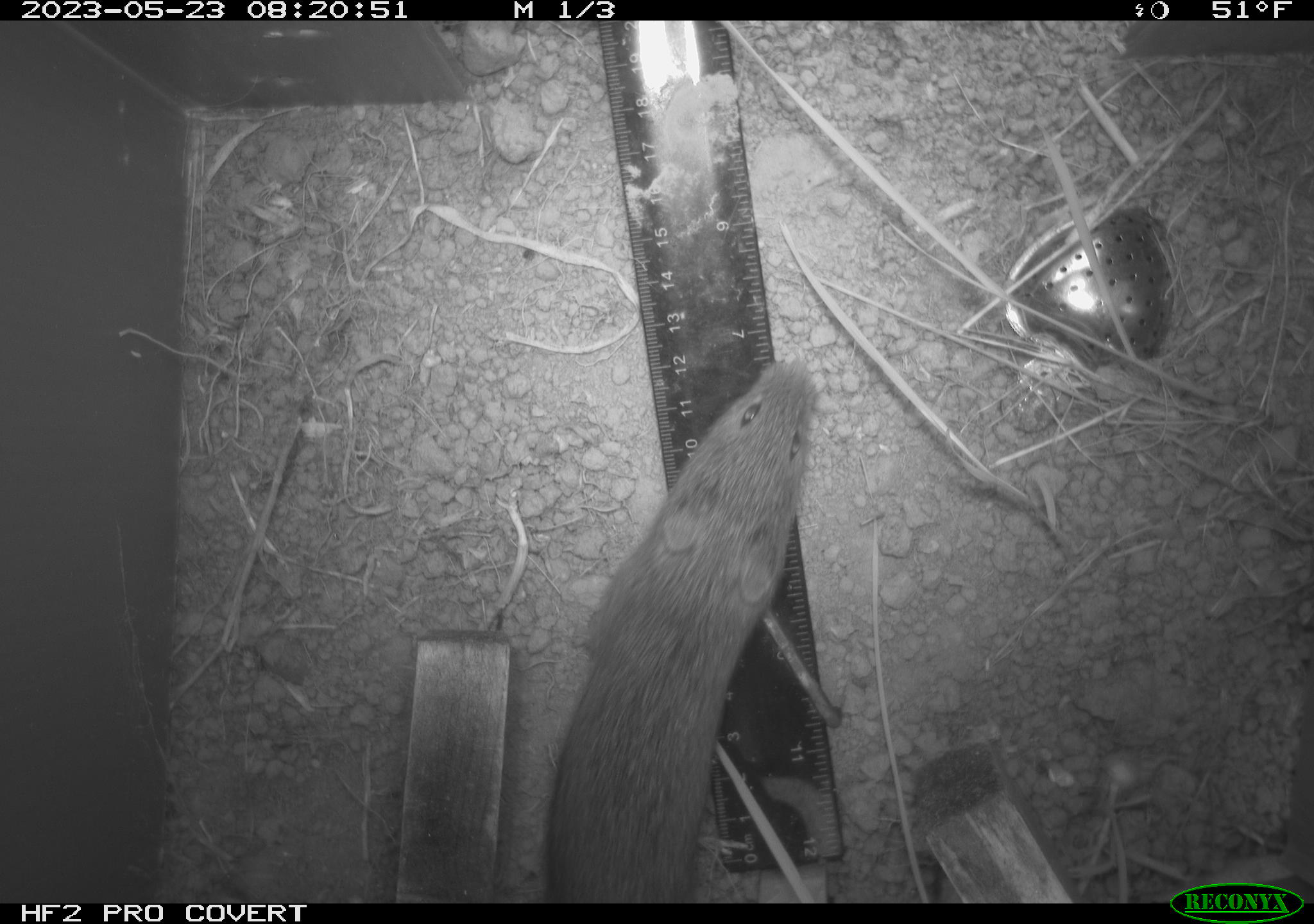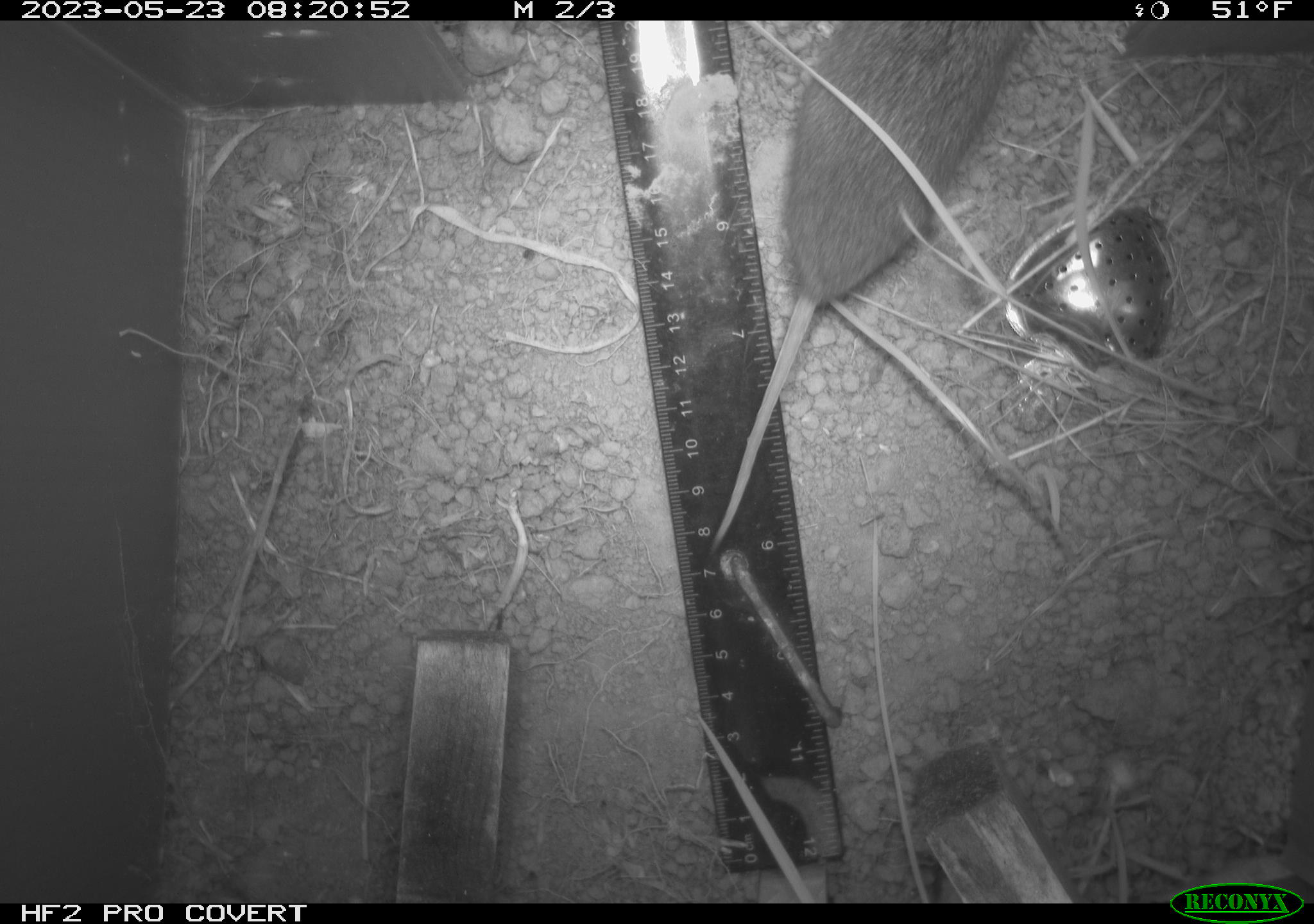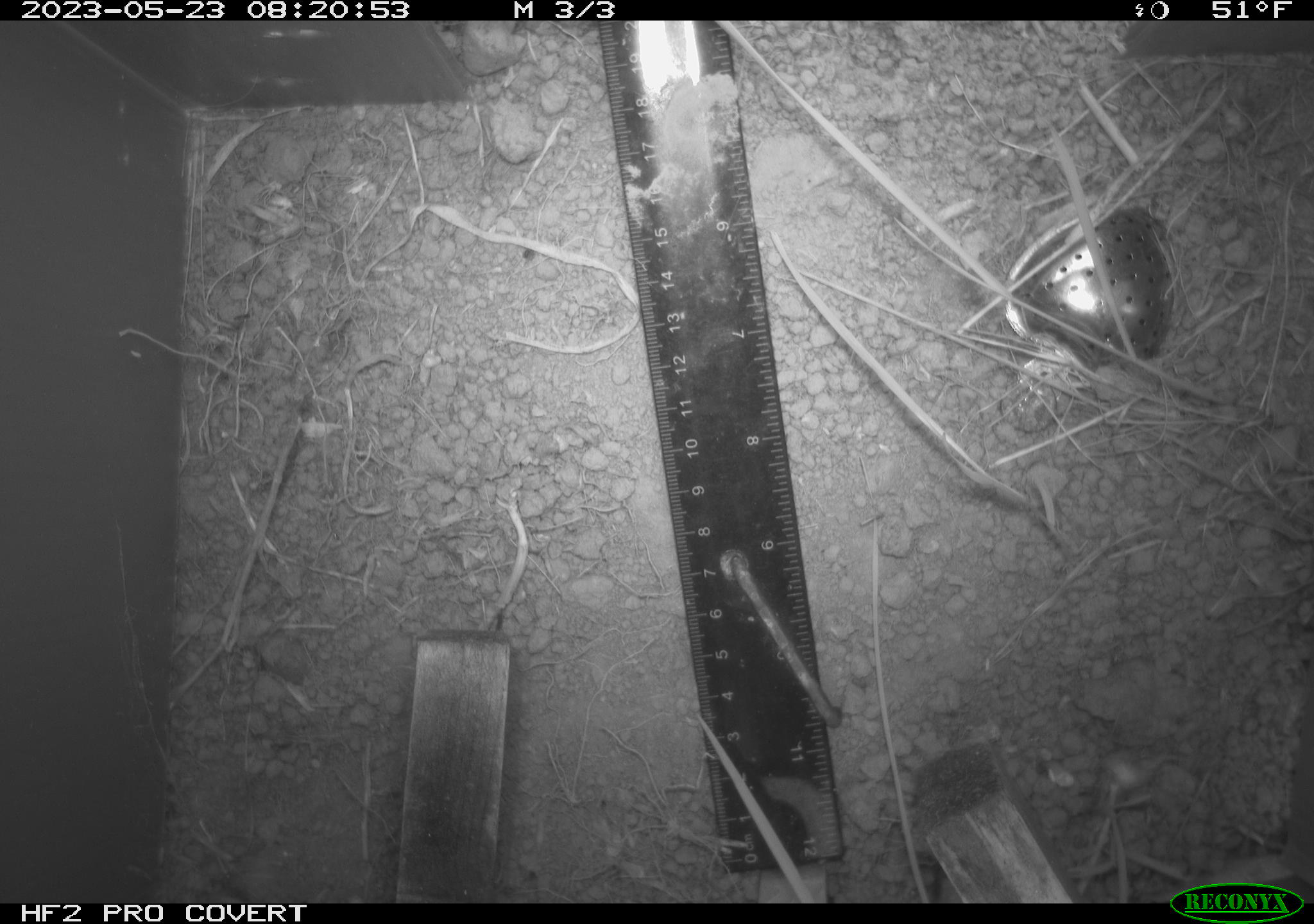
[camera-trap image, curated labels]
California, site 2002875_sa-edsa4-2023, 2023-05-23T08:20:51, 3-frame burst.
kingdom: Animalia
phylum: Chordata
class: Mammalia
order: Rodentia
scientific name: Rodentia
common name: mouse species